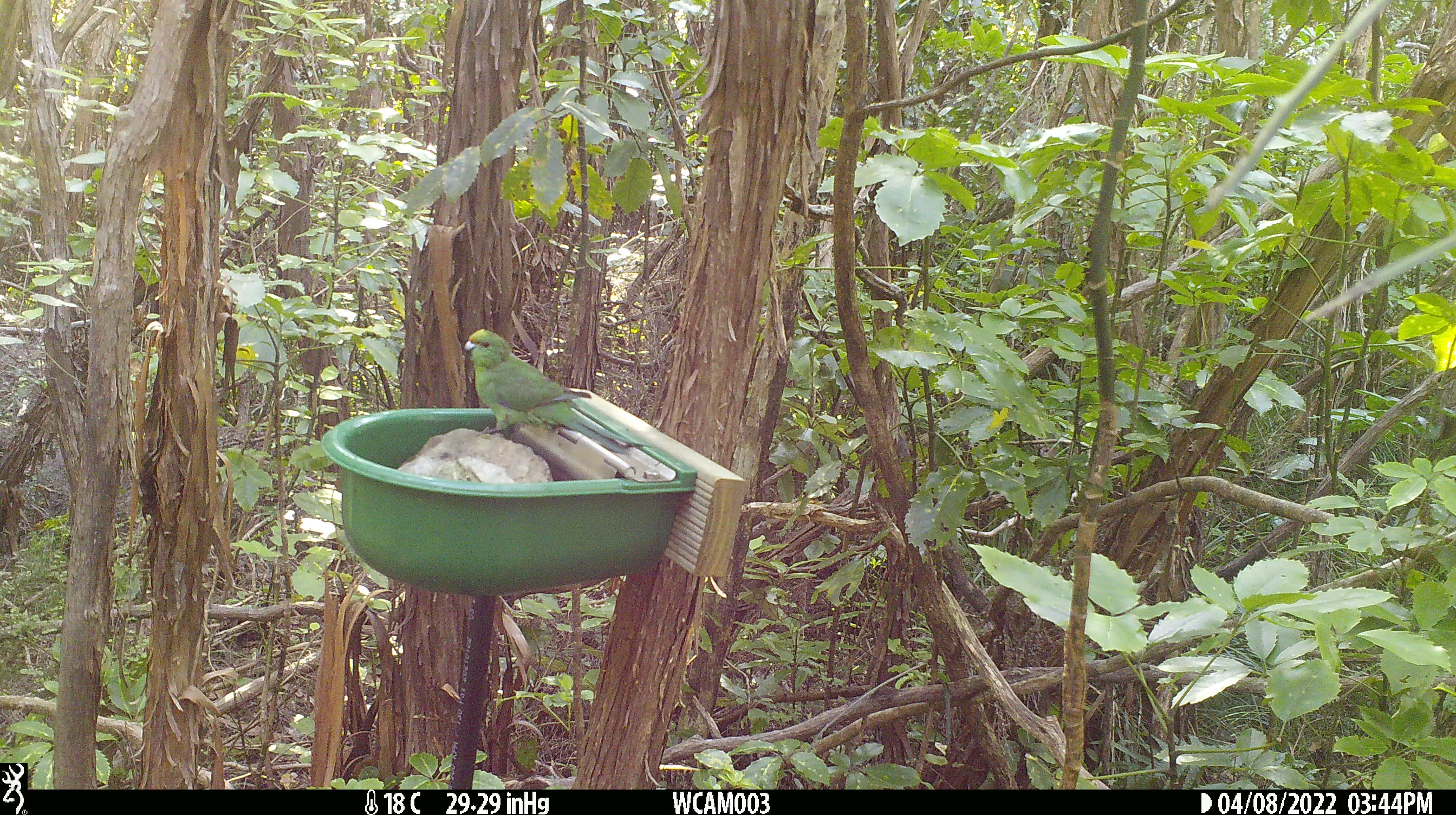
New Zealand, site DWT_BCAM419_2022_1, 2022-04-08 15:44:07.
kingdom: Animalia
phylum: Chordata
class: Aves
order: Psittaciformes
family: Psittaculidae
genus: Cyanoramphus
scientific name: Cyanoramphus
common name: parakeet